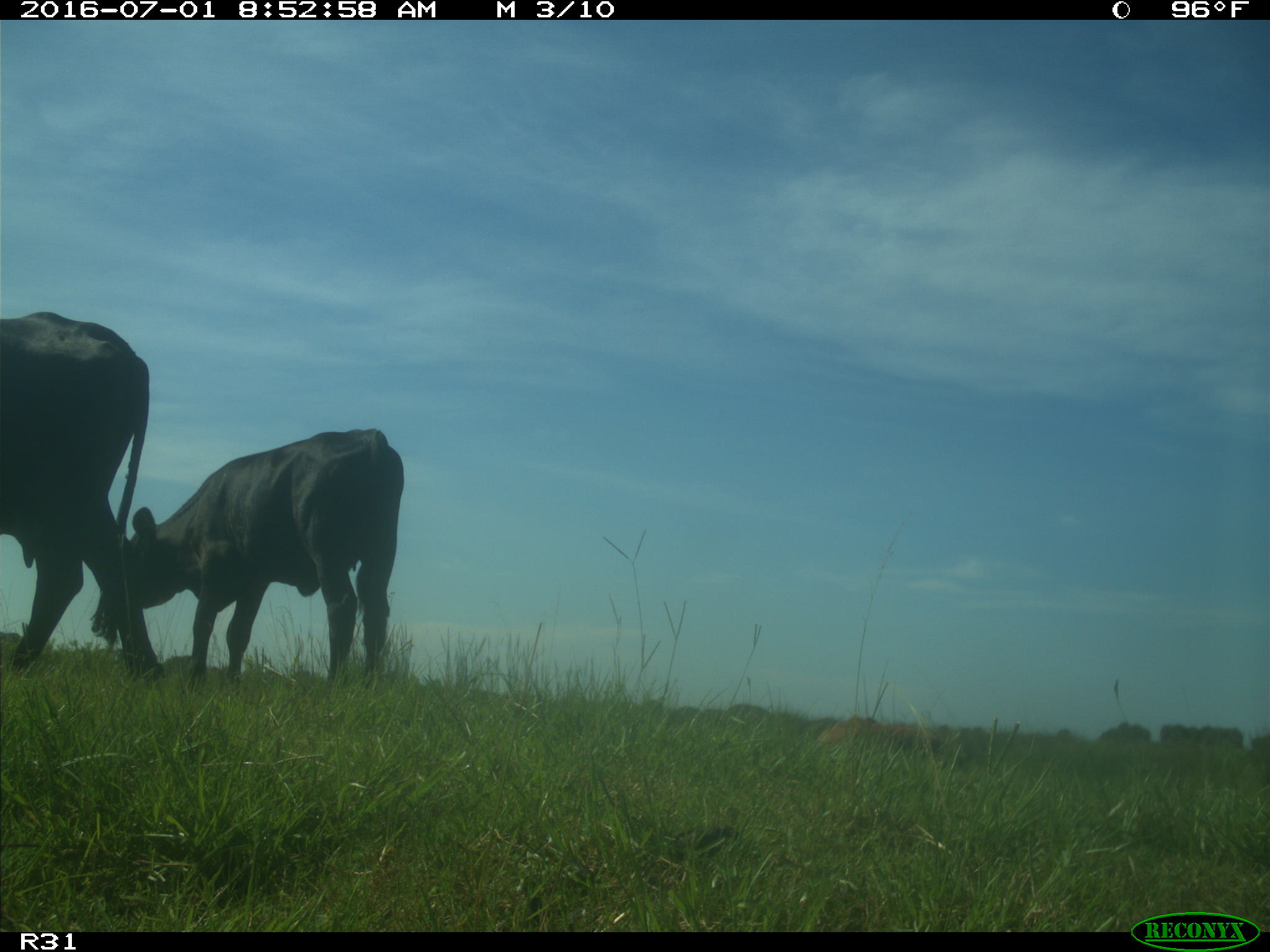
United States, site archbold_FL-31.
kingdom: Animalia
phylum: Chordata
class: Mammalia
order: Artiodactyla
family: Bovidae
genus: Bos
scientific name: Bos taurus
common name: domestic cow